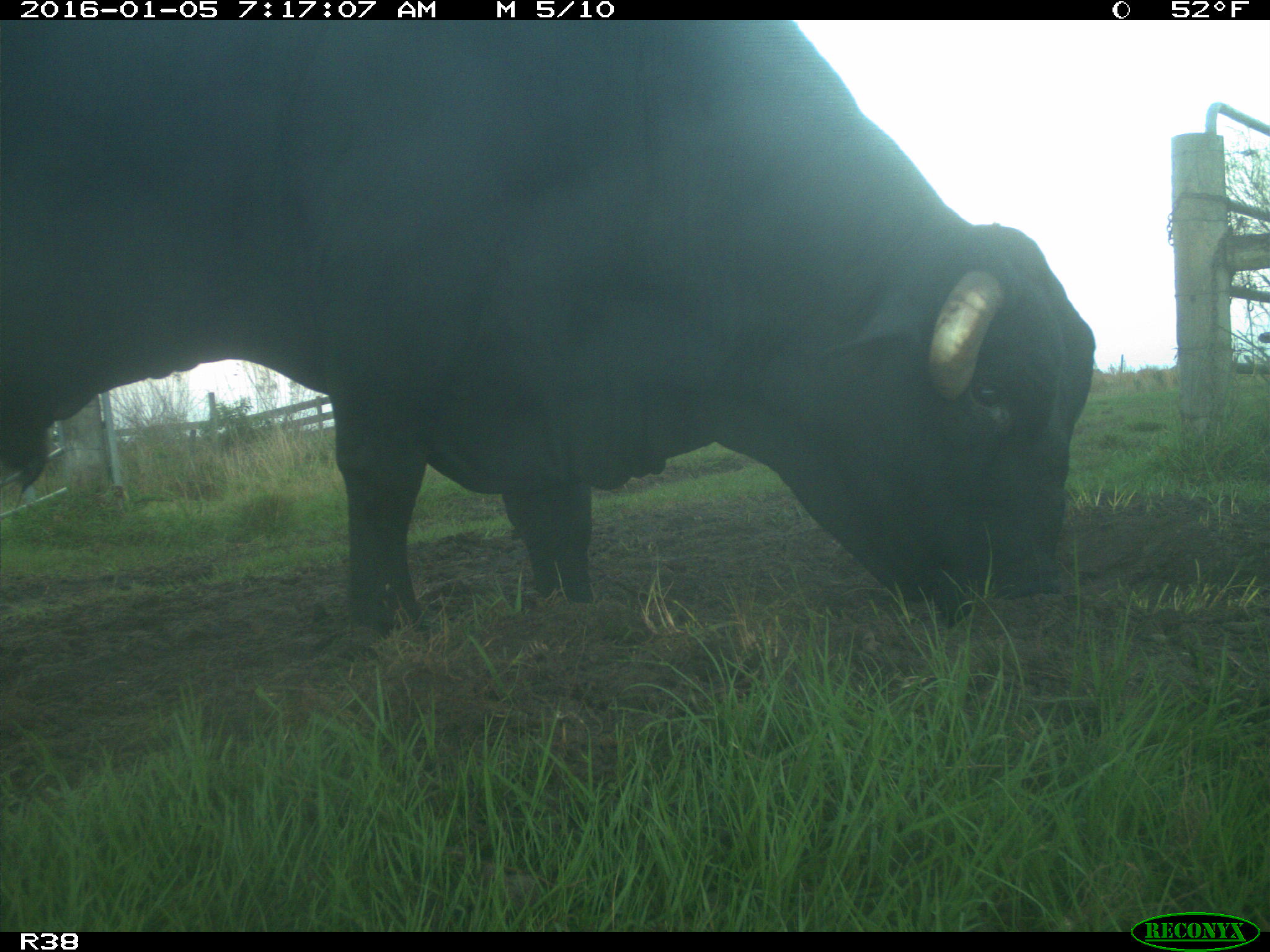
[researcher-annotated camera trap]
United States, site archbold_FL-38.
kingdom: Animalia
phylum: Chordata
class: Mammalia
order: Artiodactyla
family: Bovidae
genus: Bos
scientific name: Bos taurus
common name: domestic cow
Bos taurus (domestic cow).